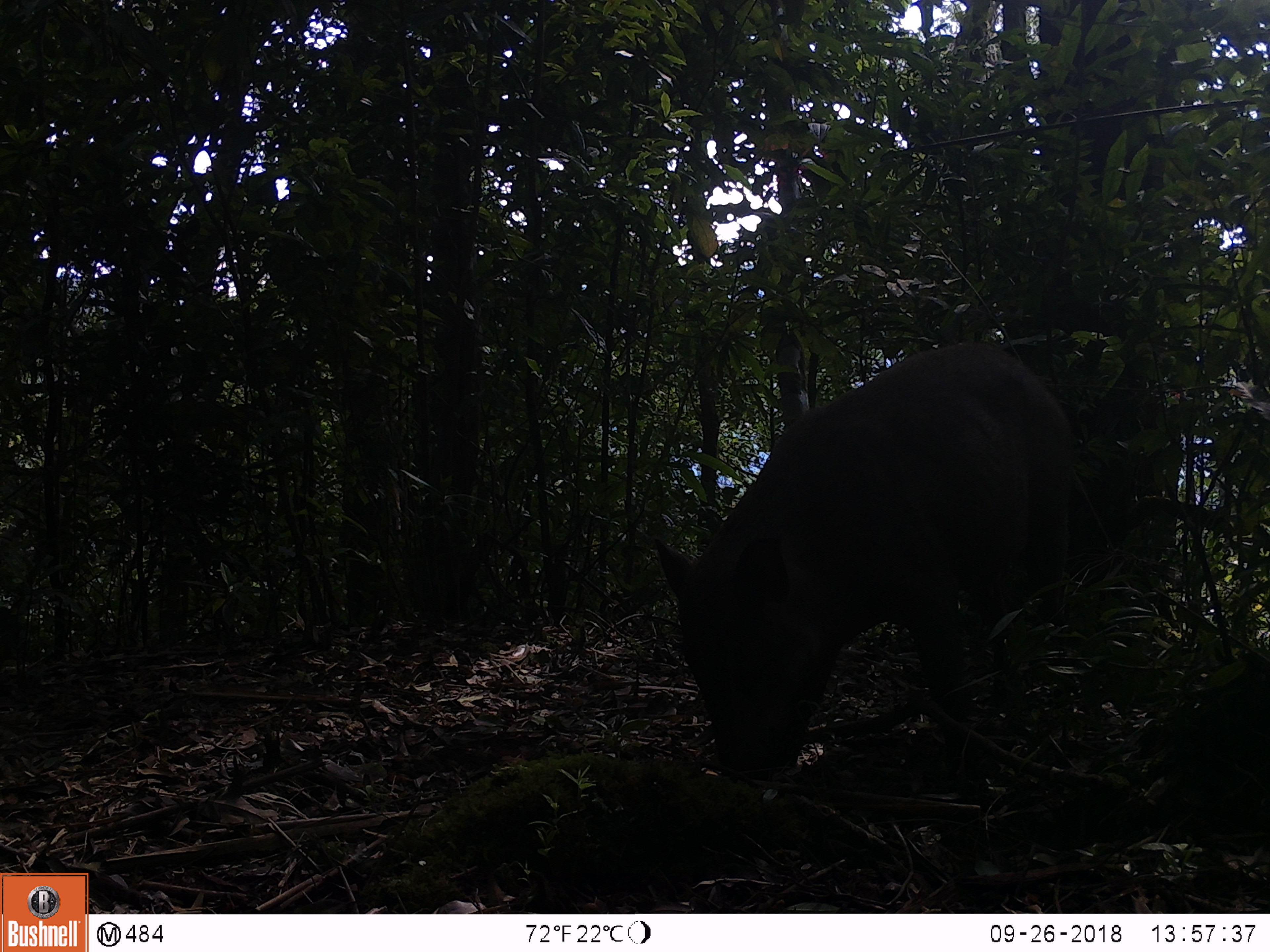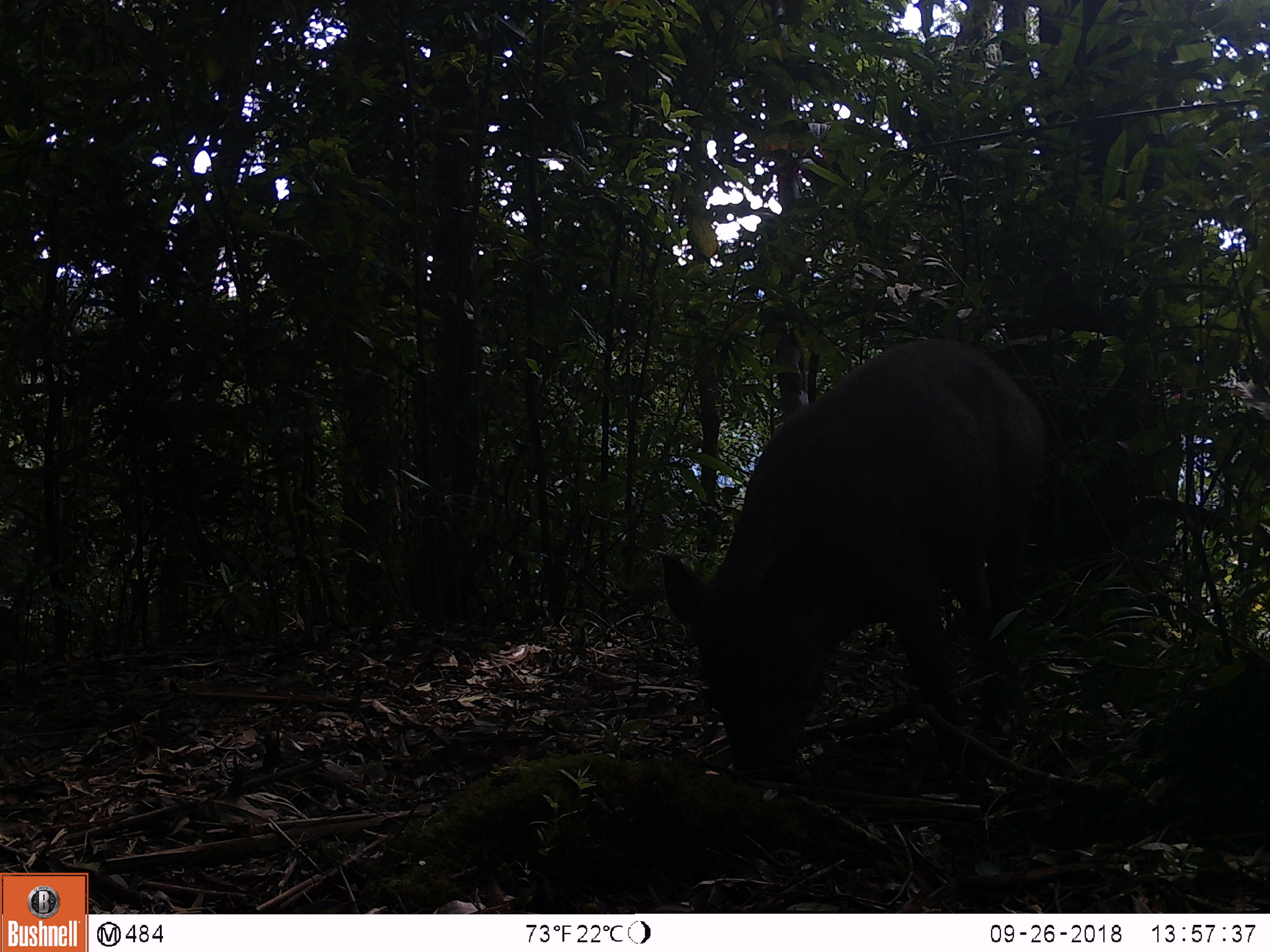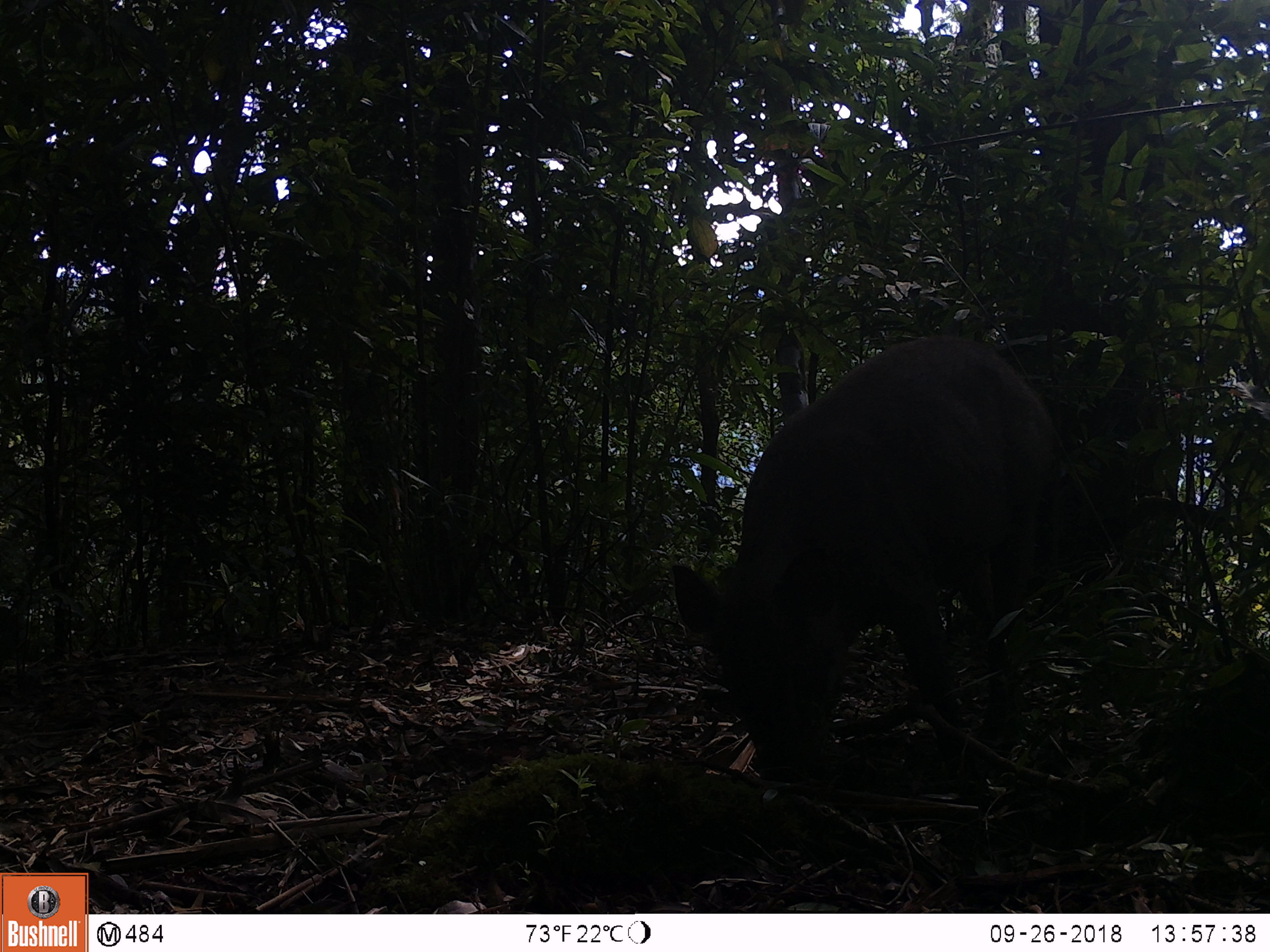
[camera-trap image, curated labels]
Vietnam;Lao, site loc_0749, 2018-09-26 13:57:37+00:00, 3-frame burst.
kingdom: Animalia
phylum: Chordata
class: Mammalia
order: Artiodactyla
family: Suidae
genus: Sus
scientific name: Sus scrofa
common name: eurasian wild pig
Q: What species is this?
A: Eurasian wild pig (Sus scrofa).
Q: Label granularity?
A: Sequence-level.